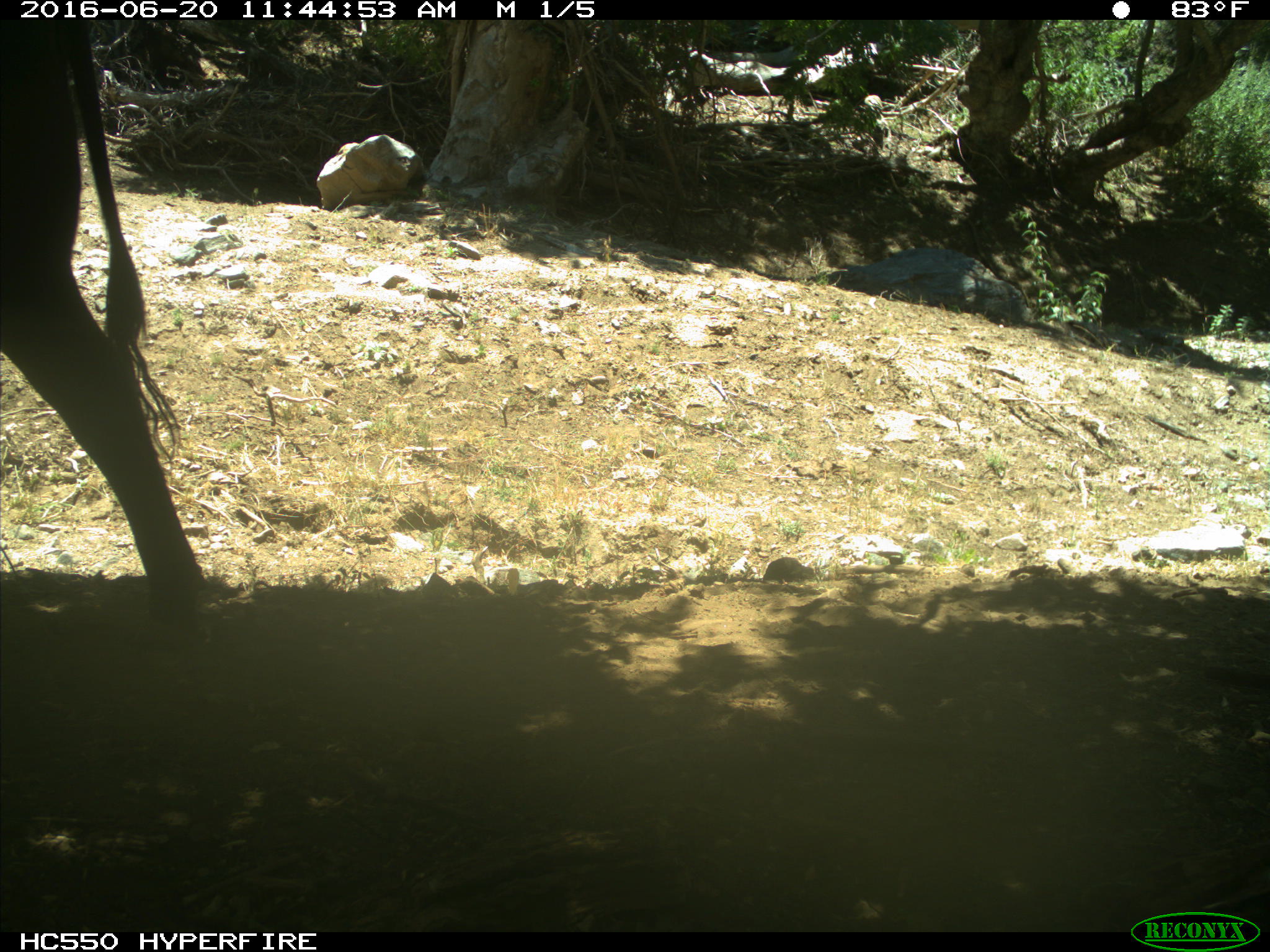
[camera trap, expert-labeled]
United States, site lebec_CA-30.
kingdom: Animalia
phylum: Chordata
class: Mammalia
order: Artiodactyla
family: Bovidae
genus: Bos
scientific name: Bos taurus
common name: domestic cow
Bos taurus (domestic cow).